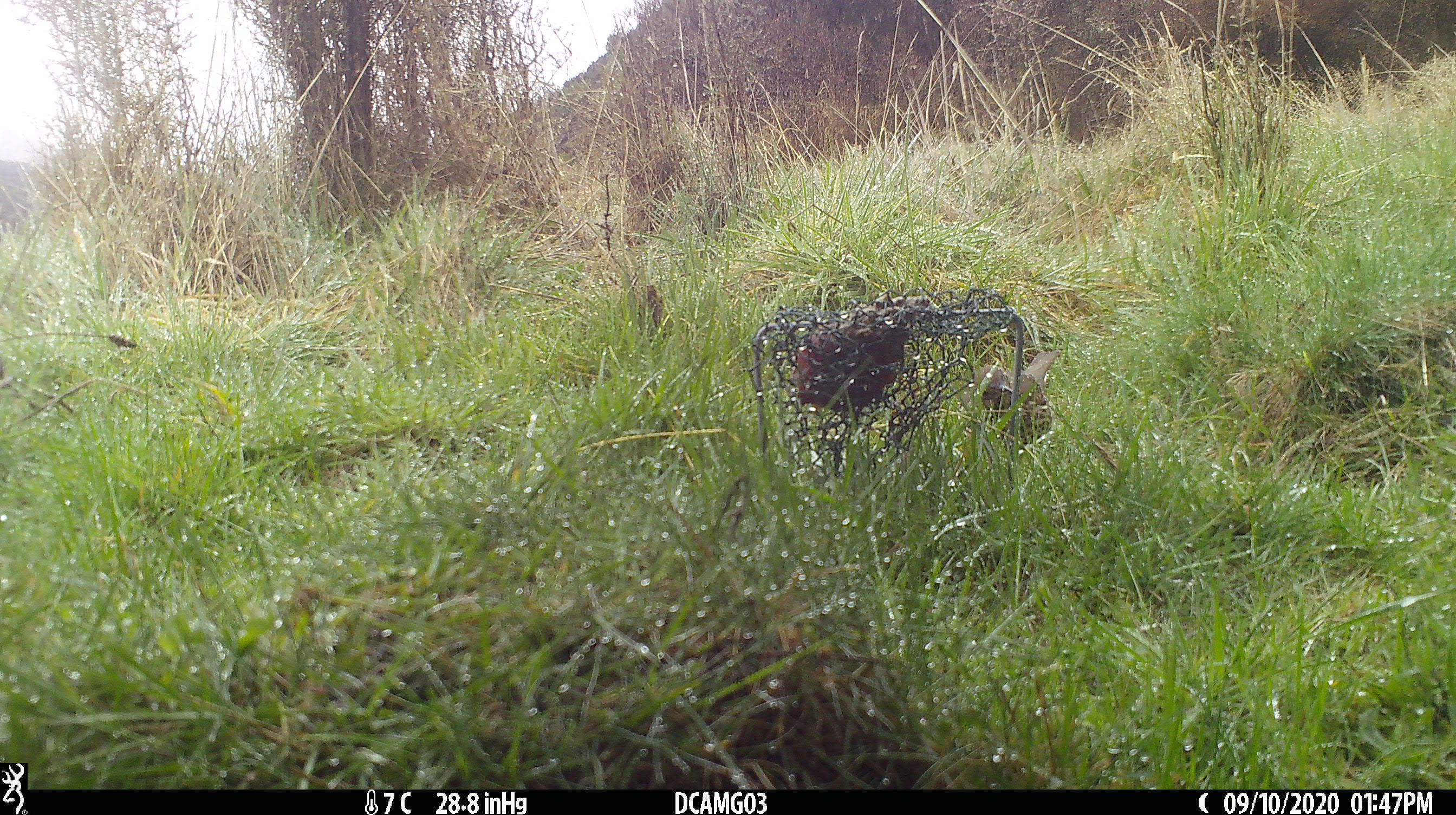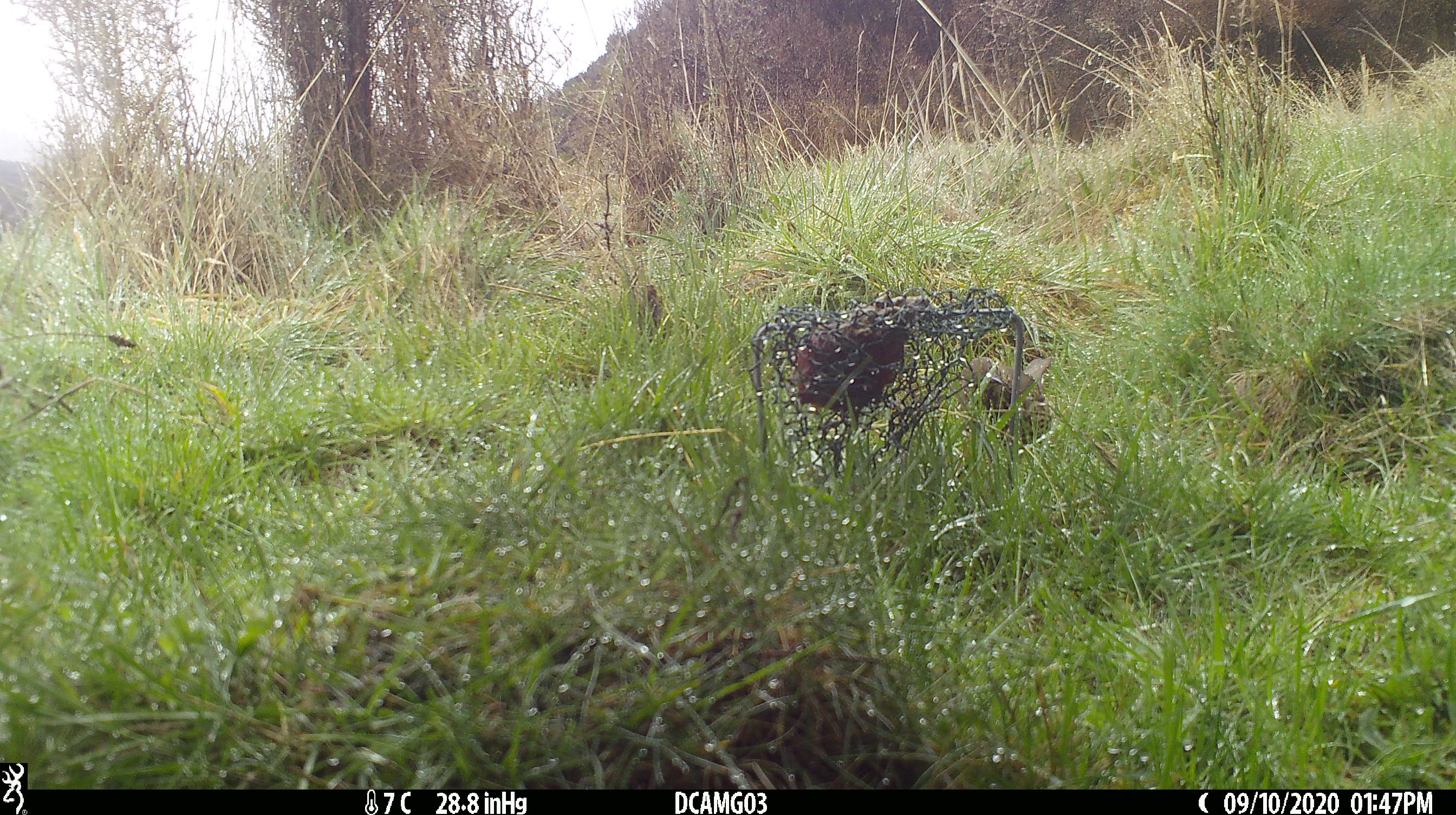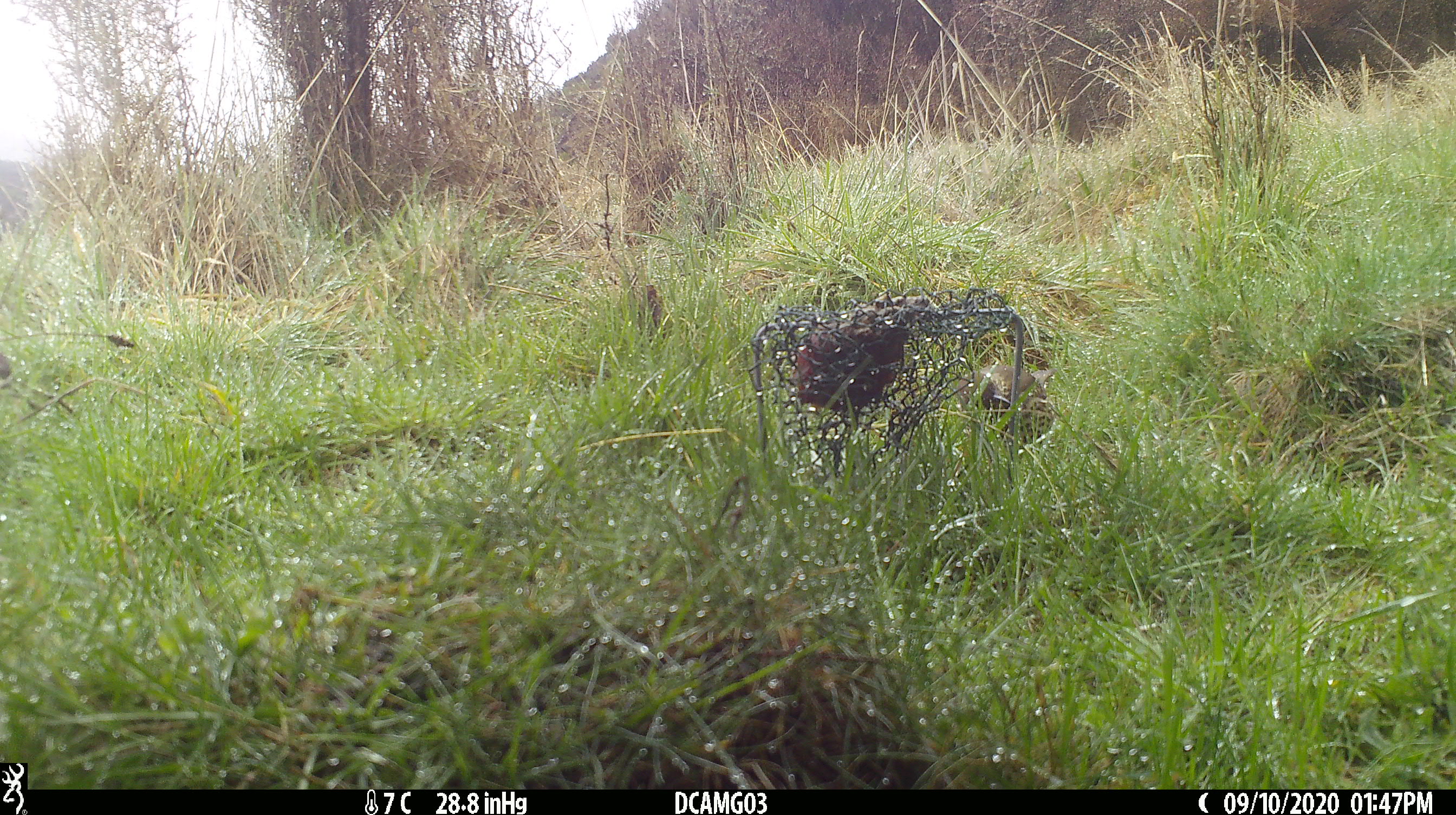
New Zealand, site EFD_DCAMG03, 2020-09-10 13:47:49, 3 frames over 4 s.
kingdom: Animalia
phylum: Chordata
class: Aves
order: Passeriformes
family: Turdidae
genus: Turdus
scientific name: Turdus philomelos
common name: song thrush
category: thrush